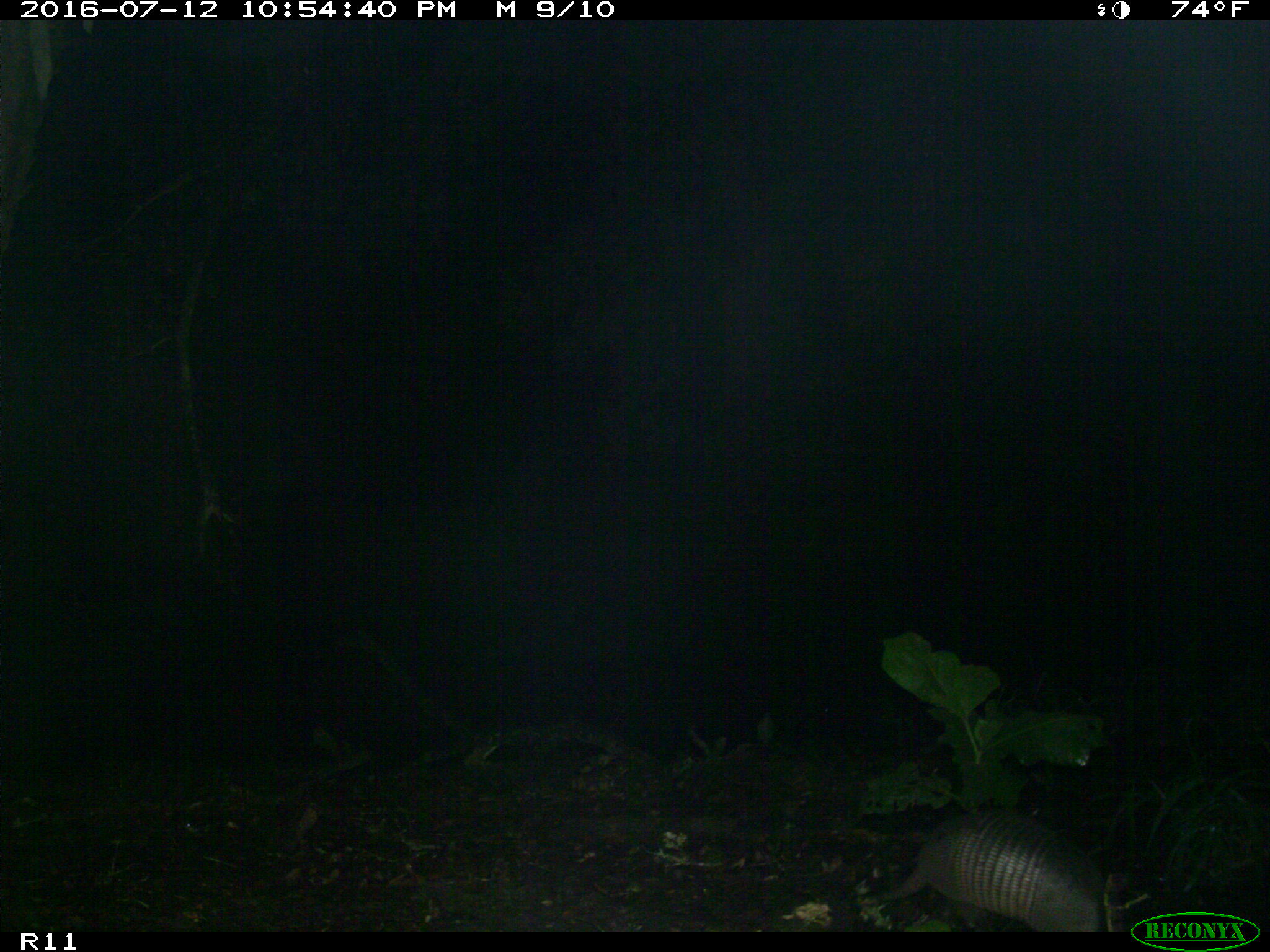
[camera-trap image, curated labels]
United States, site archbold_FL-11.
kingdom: Animalia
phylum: Chordata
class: Mammalia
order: Cingulata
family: Dasypodidae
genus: Dasypus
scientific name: Dasypus novemcinctus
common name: nine-banded armadillo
Dasypus novemcinctus (nine-banded armadillo).